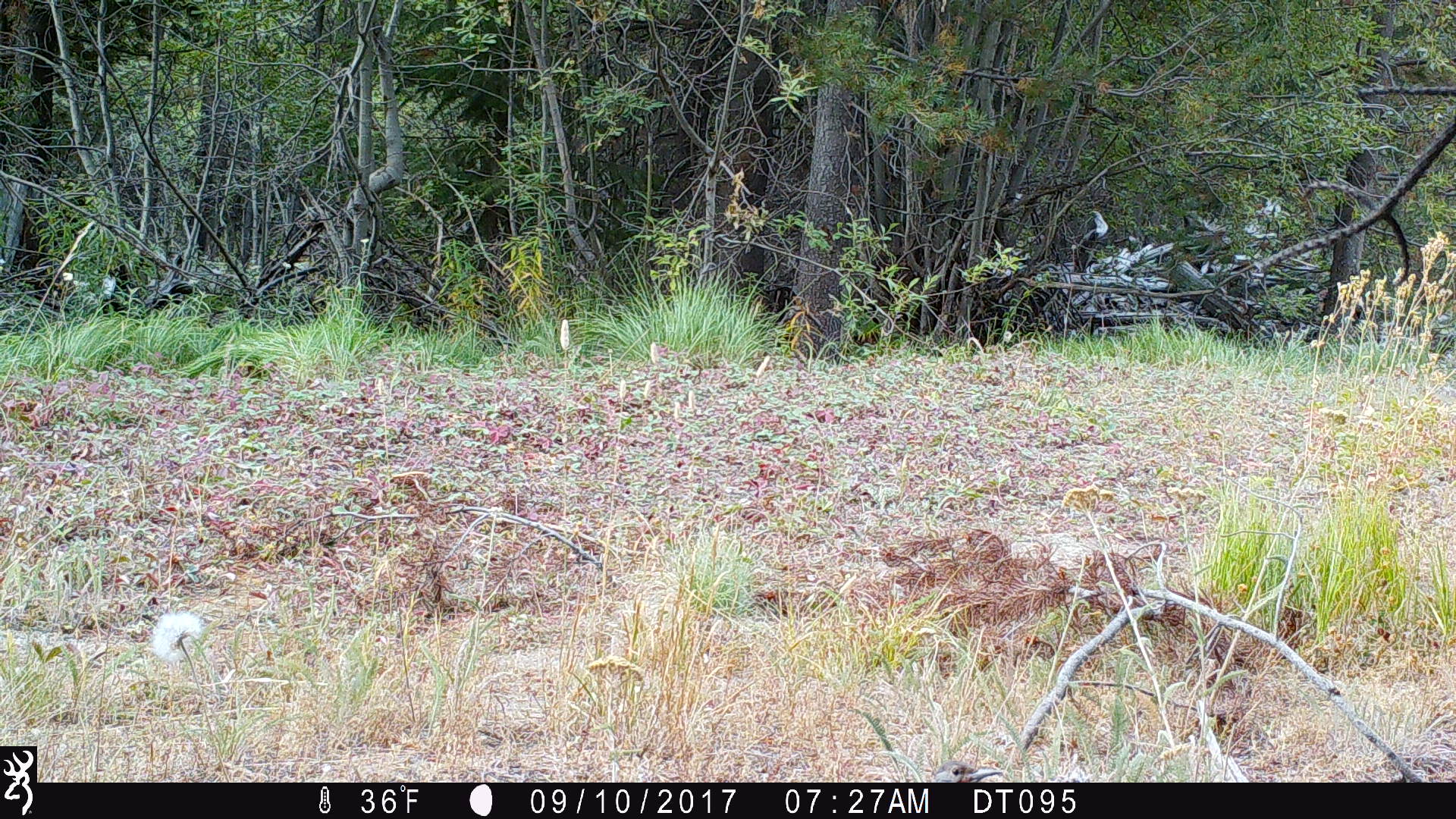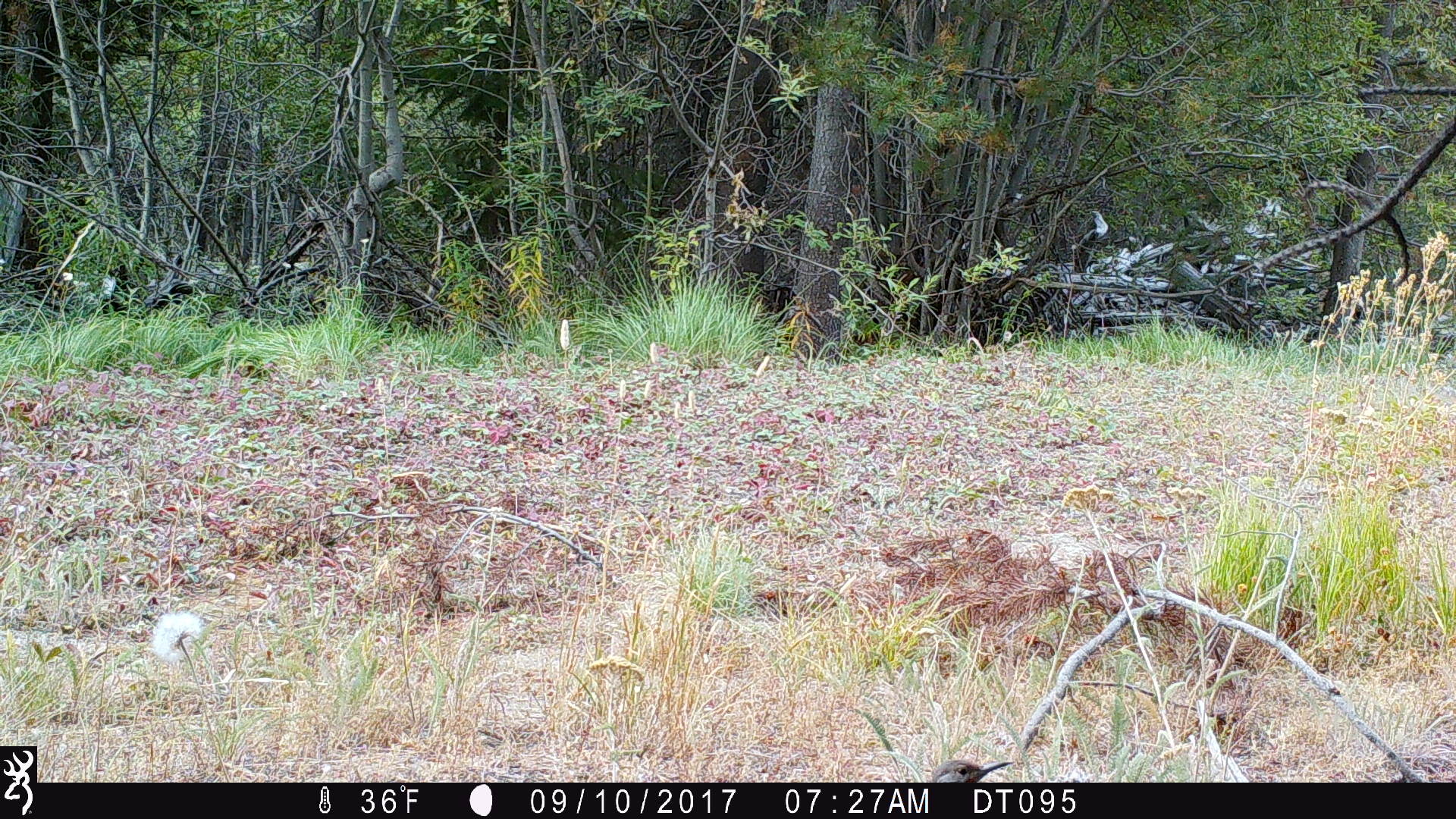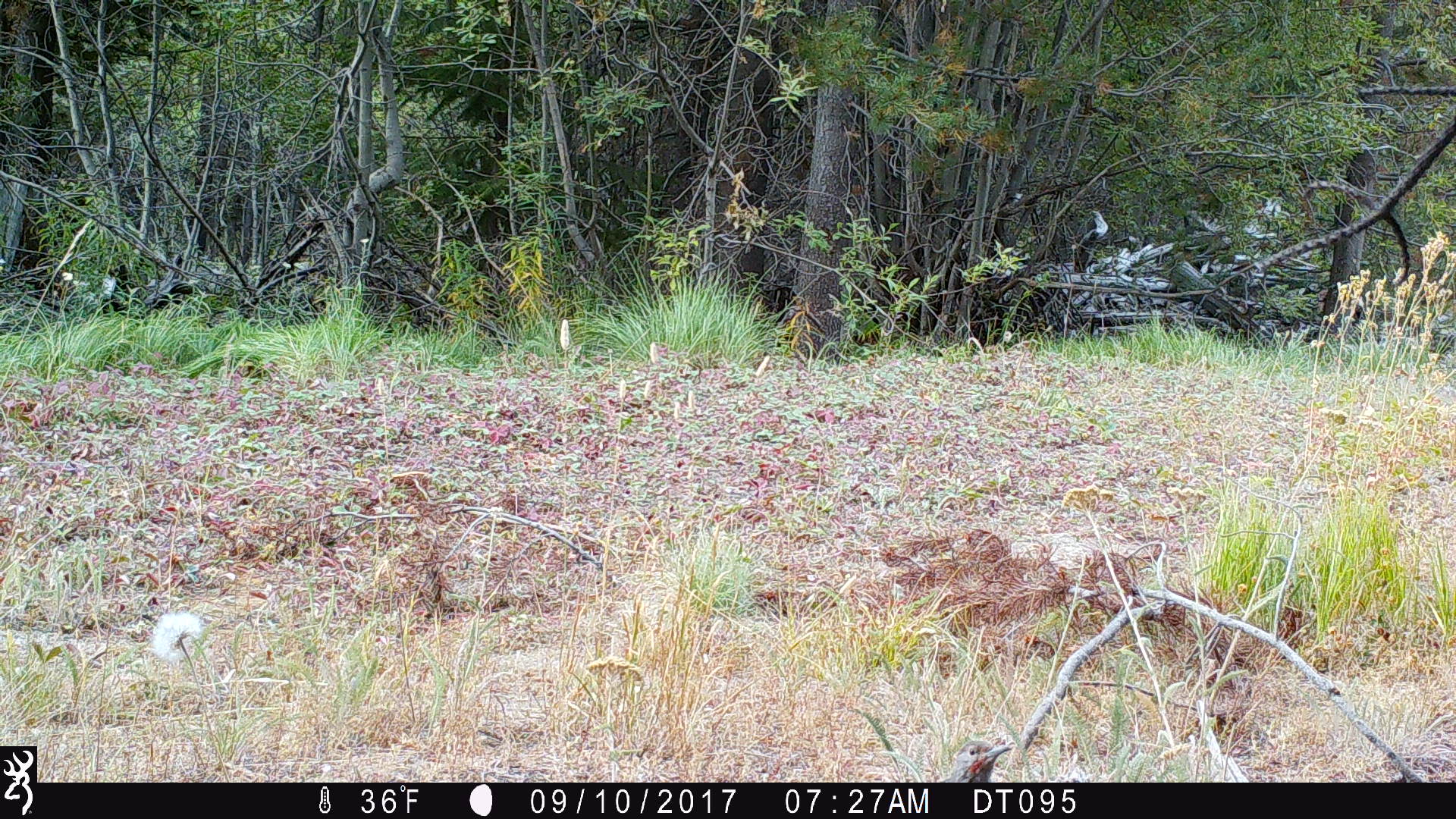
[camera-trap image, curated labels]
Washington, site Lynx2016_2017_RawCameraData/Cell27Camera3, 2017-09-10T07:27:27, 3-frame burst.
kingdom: Animalia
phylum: Chordata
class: Aves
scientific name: Aves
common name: birds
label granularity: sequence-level